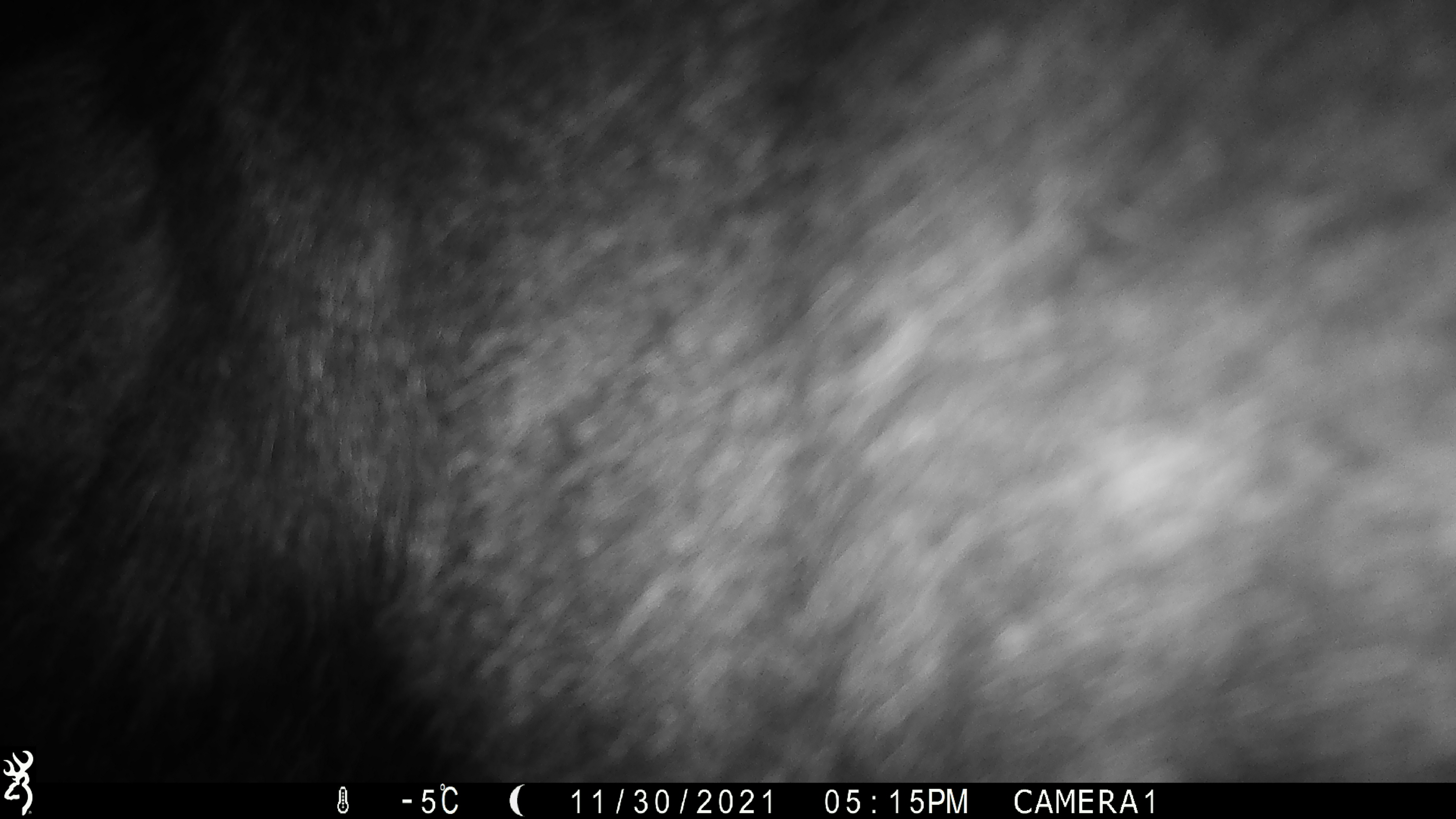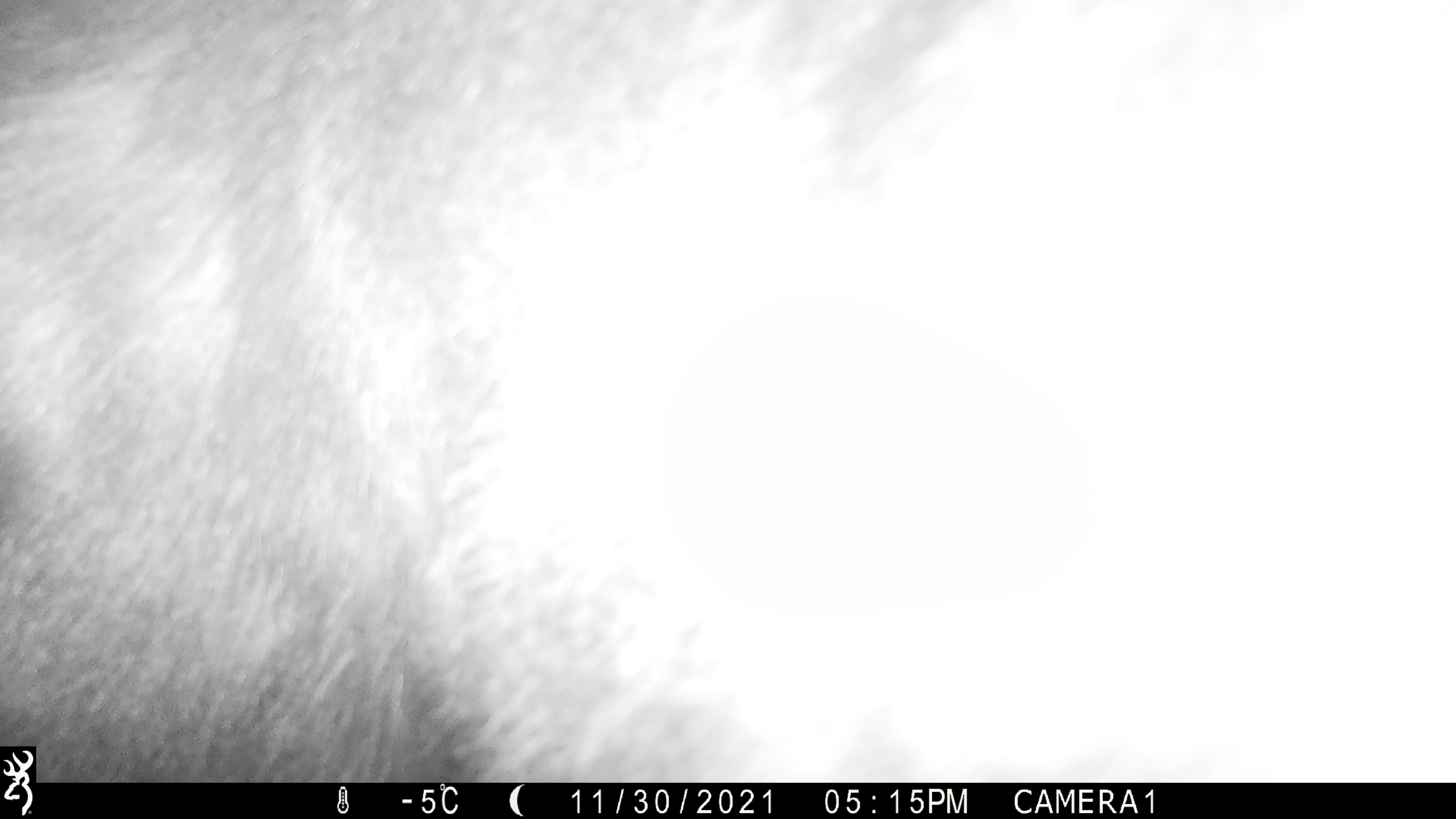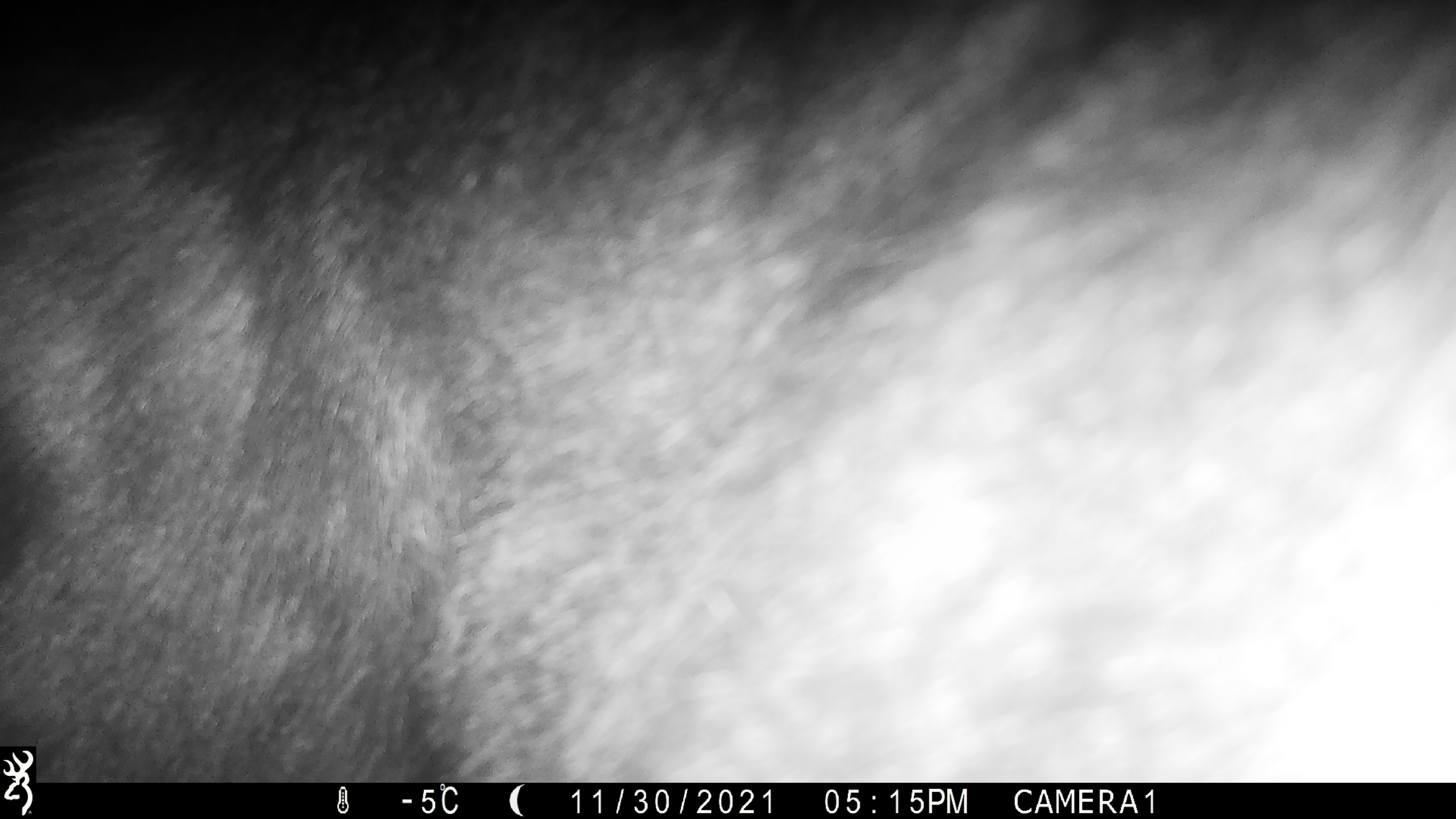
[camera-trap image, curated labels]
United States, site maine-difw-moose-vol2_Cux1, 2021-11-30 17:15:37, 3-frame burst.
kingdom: Animalia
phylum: Chordata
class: Mammalia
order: Artiodactyla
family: Cervidae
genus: Alces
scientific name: Alces alces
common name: moose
Moose (Alces alces).